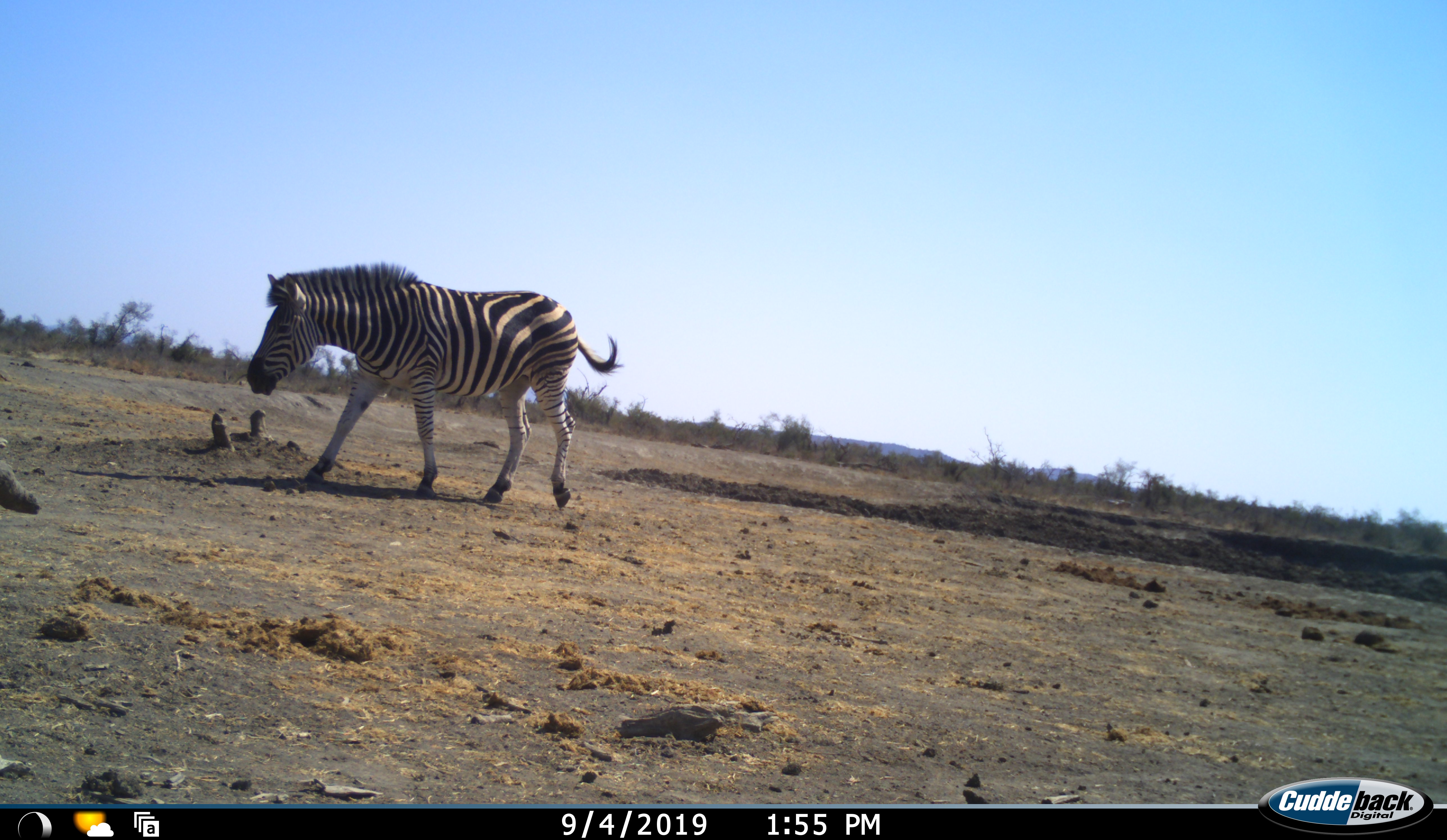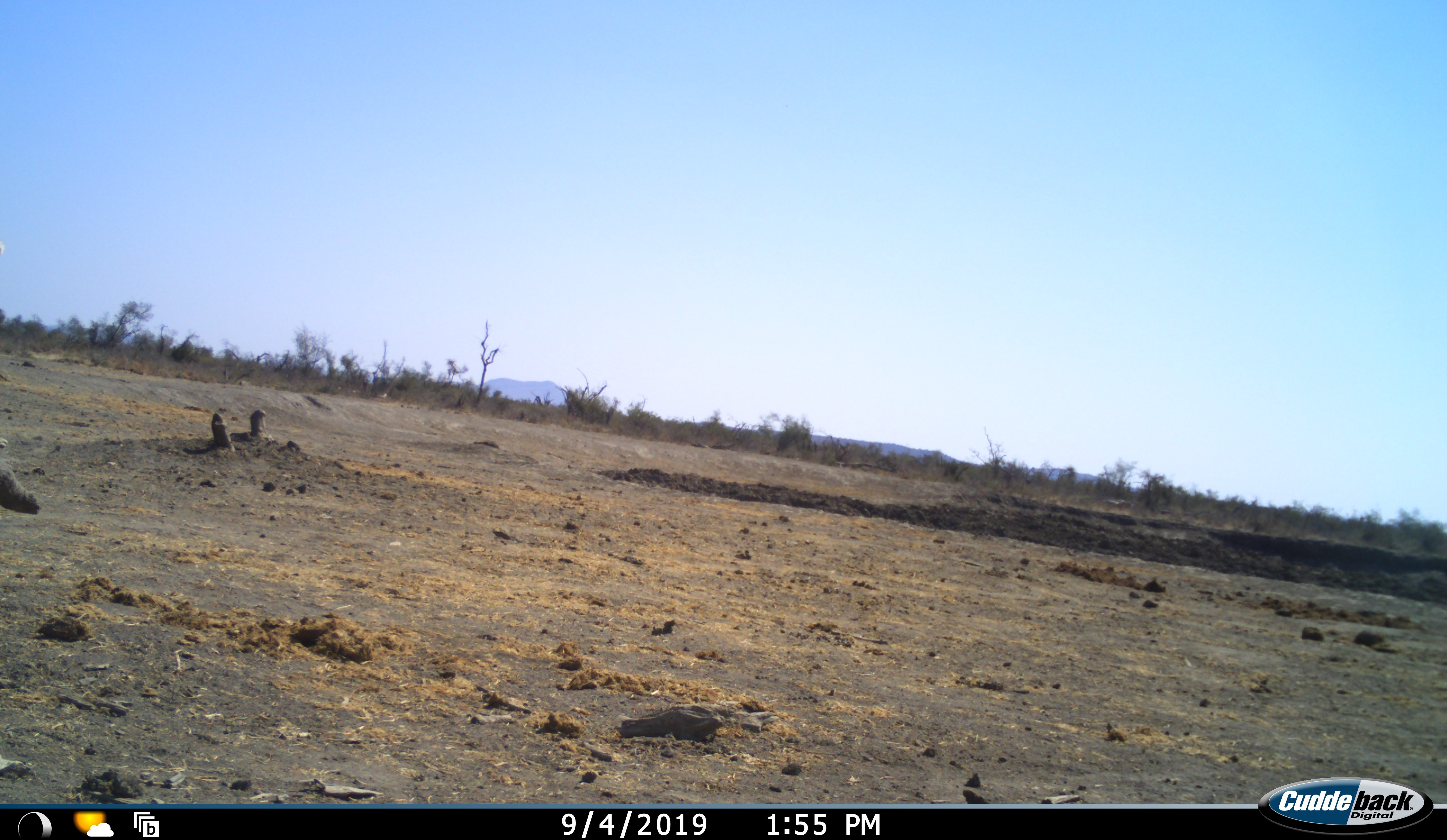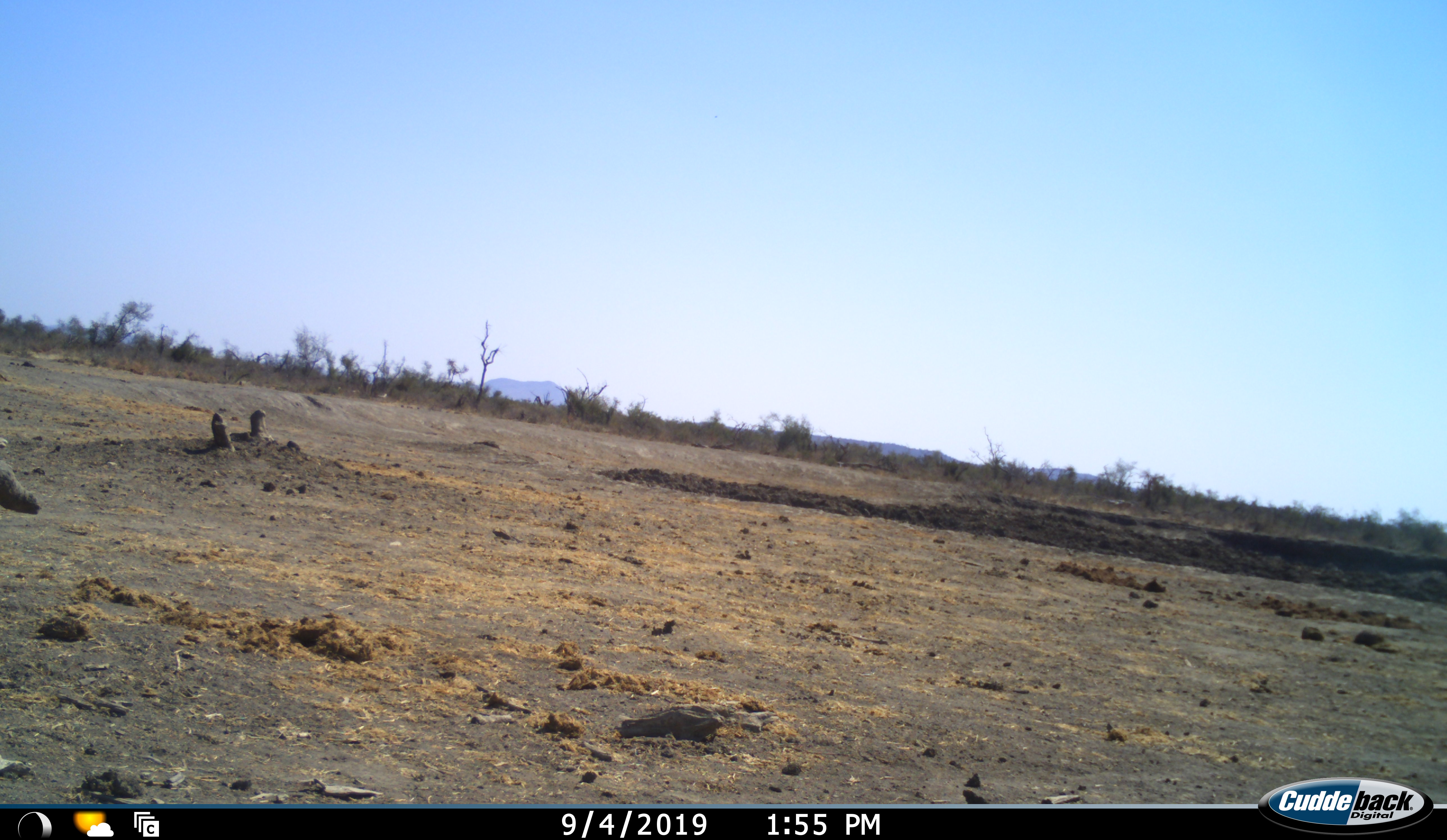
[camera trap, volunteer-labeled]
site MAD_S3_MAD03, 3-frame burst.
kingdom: Animalia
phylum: Chordata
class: Mammalia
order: Perissodactyla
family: Equidae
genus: Equus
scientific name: Equus quagga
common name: plains zebra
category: zebraplains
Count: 1.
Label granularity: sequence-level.